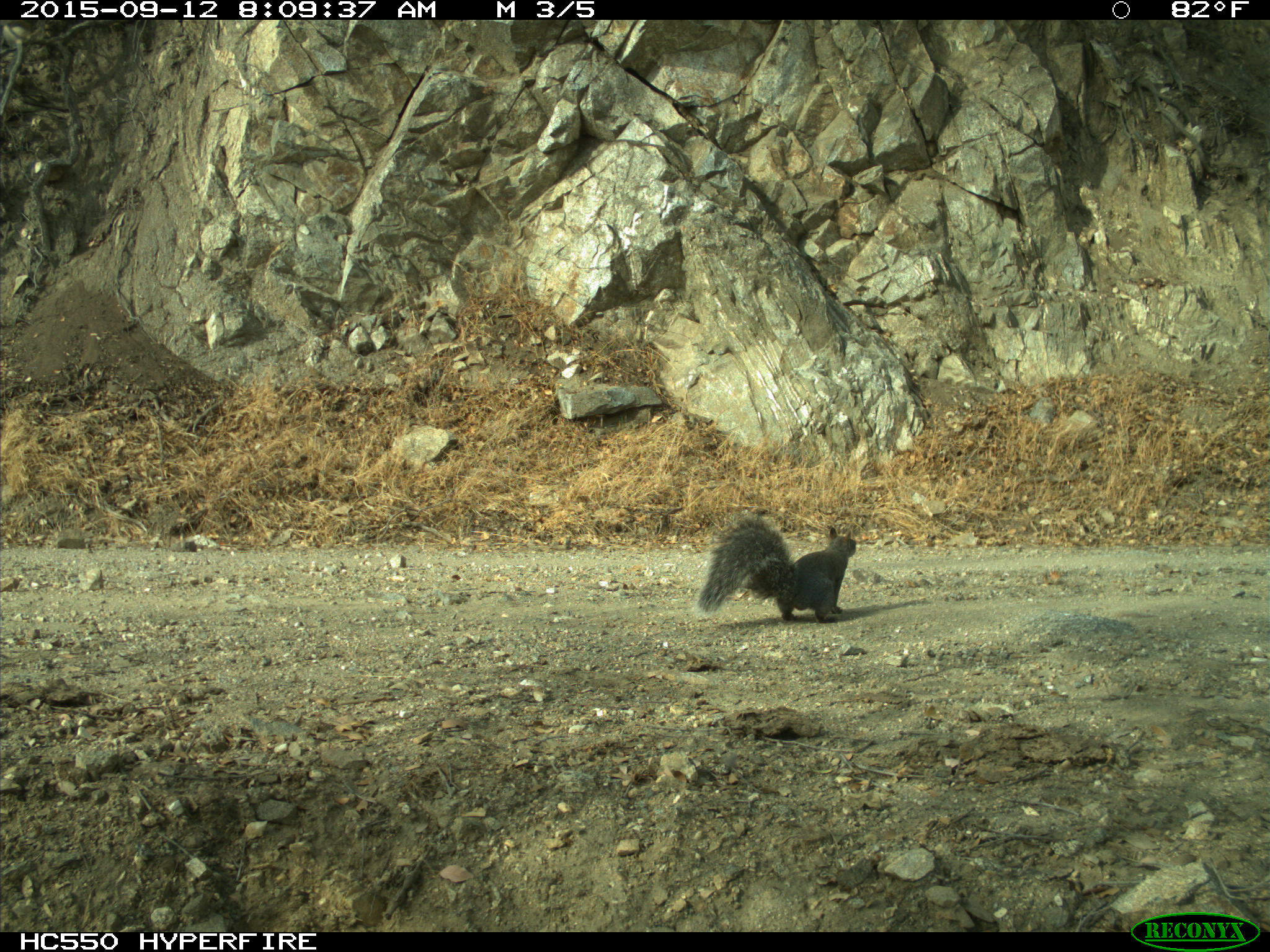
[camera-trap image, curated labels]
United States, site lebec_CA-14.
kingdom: Animalia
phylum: Chordata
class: Mammalia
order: Rodentia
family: Sciuridae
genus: Sciurus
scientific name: Sciurus carolinensis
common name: eastern gray squirrel